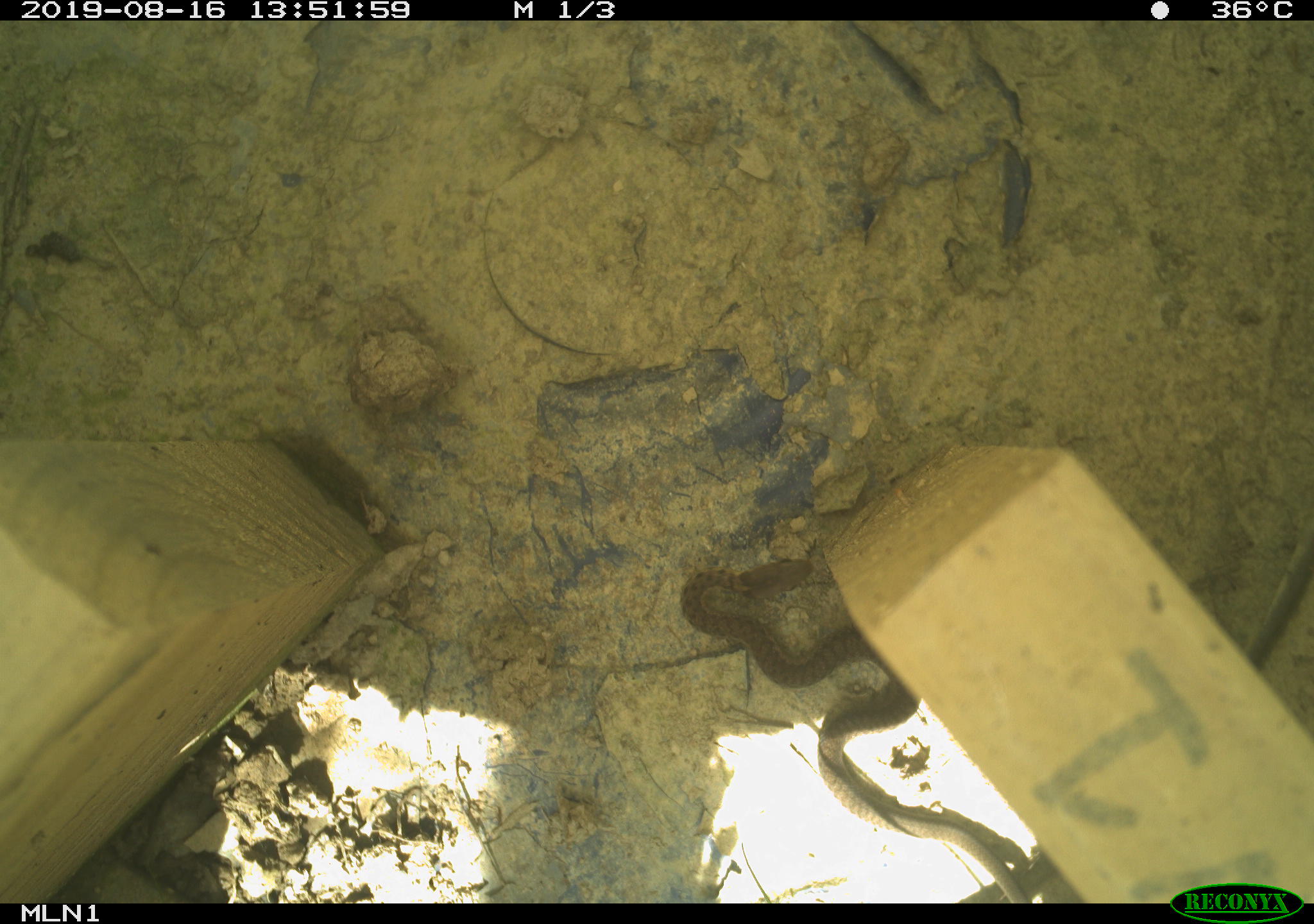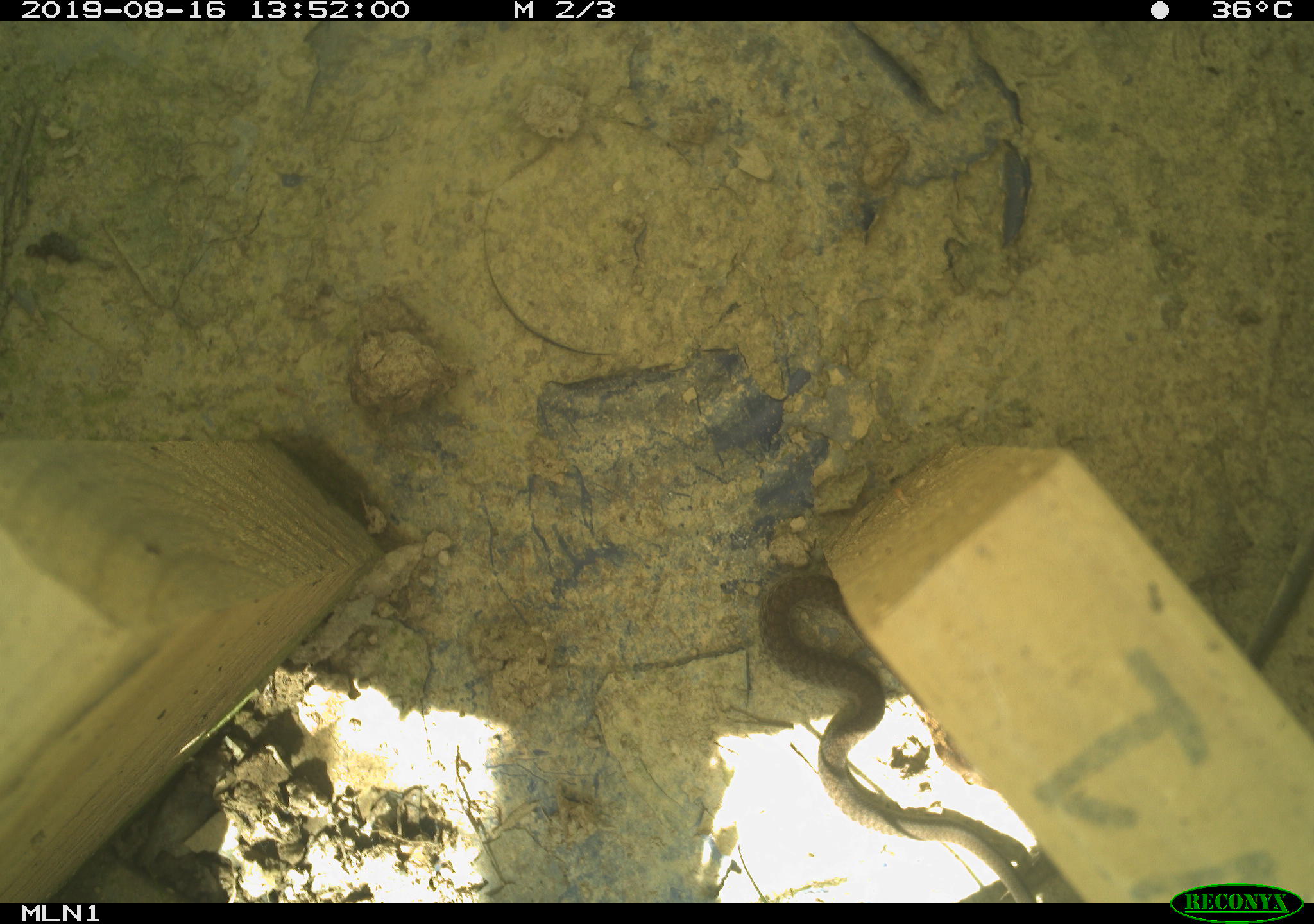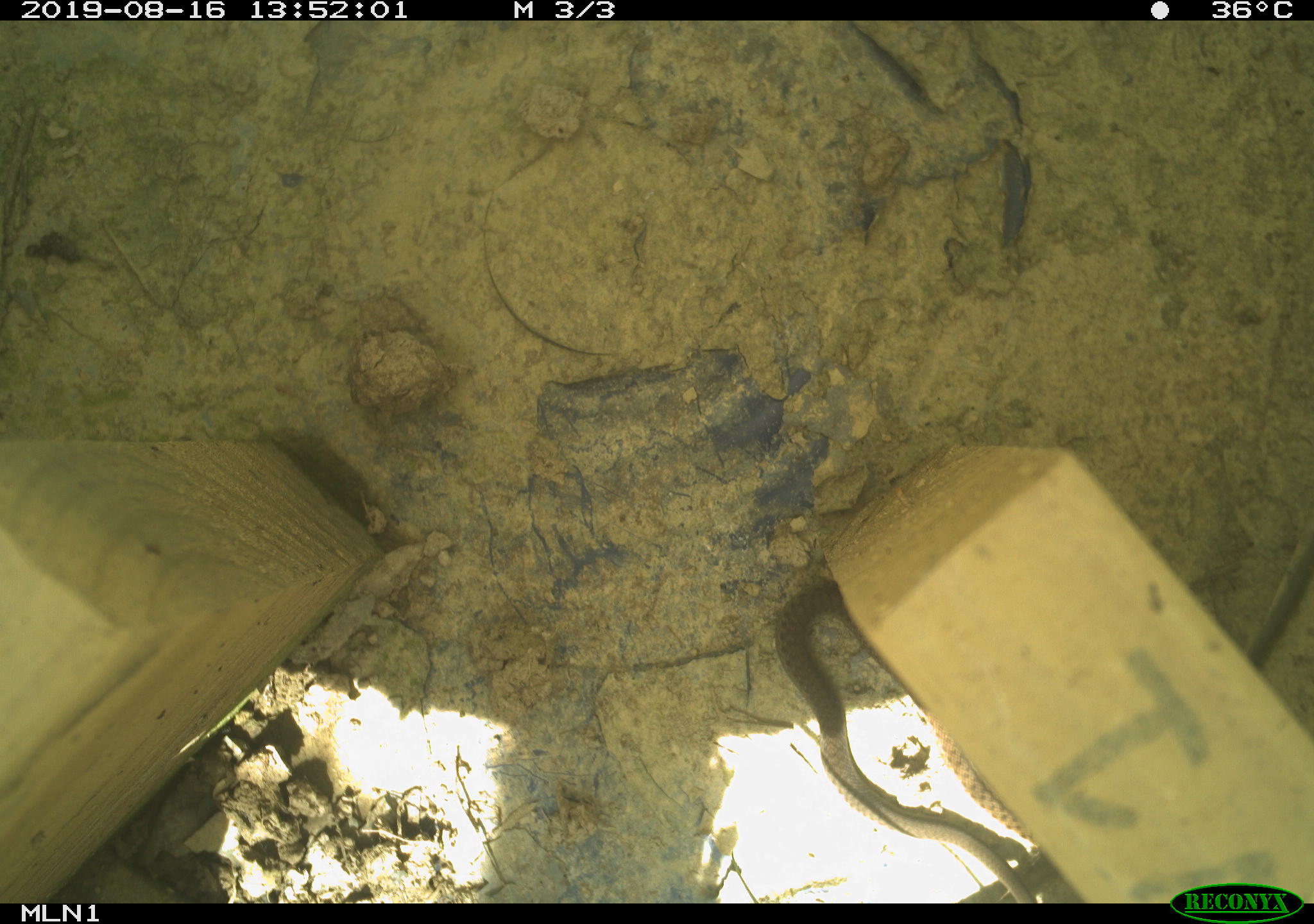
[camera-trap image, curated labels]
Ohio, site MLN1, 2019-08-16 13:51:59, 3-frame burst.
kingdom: Animalia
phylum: Chordata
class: Reptilia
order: Squamata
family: Colubridae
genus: Thamnophis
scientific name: Thamnophis sirtalis sirtalis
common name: eastern gartersnake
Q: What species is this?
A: Eastern gartersnake (Thamnophis sirtalis sirtalis).